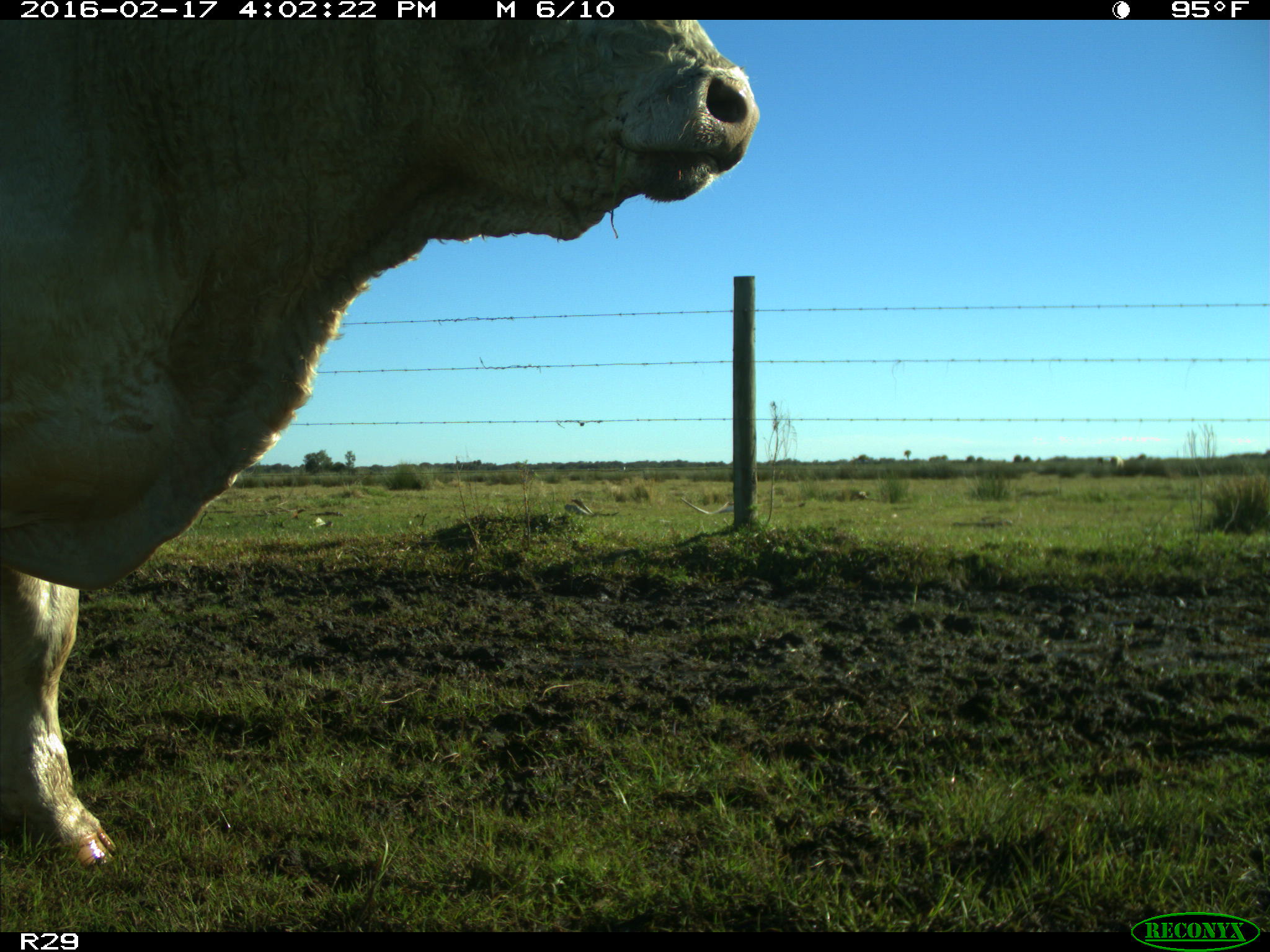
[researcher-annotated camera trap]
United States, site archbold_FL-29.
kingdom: Animalia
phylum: Chordata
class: Mammalia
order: Artiodactyla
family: Bovidae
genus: Bos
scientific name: Bos taurus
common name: domestic cow